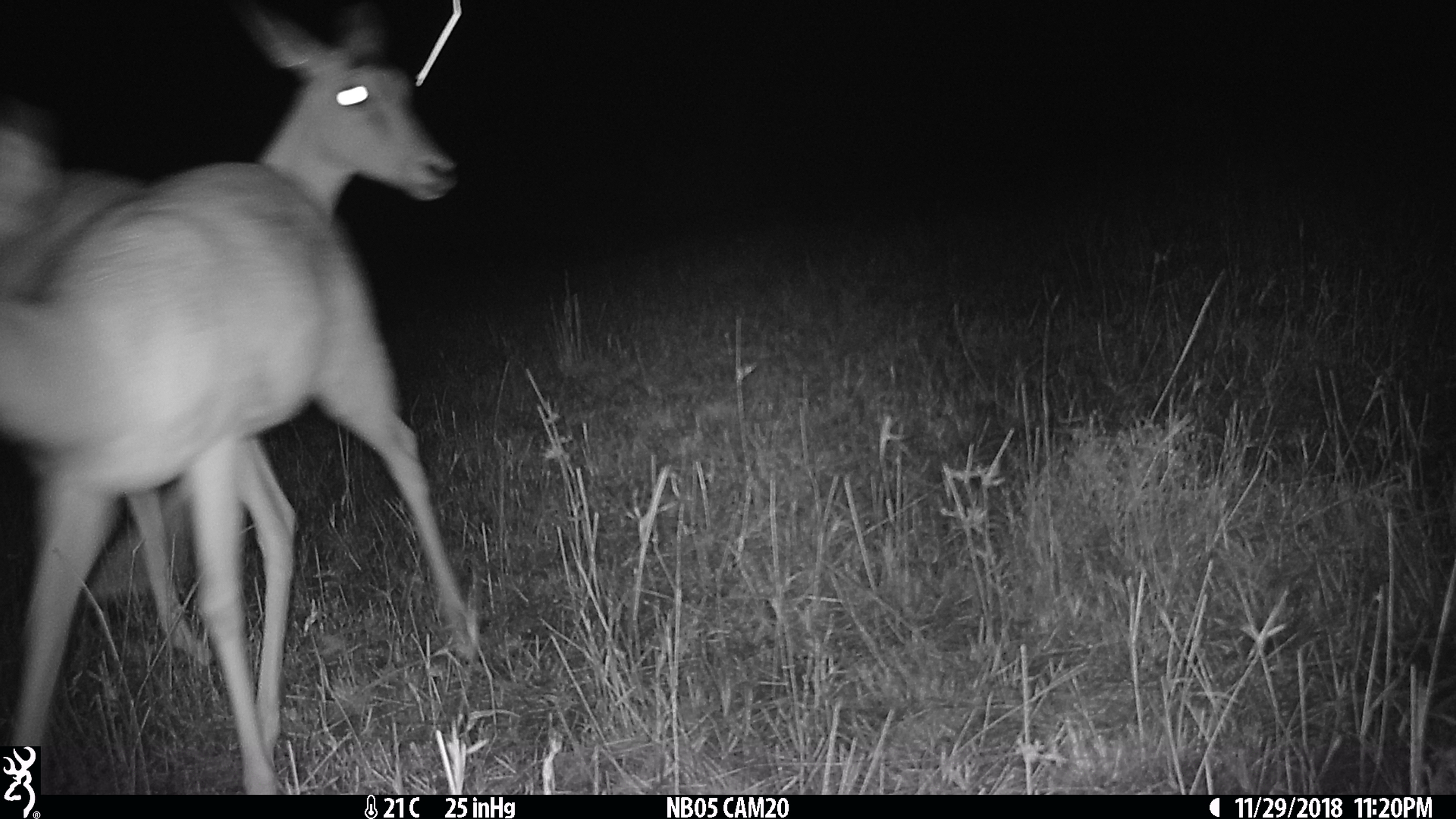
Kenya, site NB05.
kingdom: Animalia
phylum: Chordata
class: Mammalia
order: Artiodactyla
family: Bovidae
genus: Aepyceros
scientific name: Aepyceros melampus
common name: impala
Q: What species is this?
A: Impala (Aepyceros melampus).